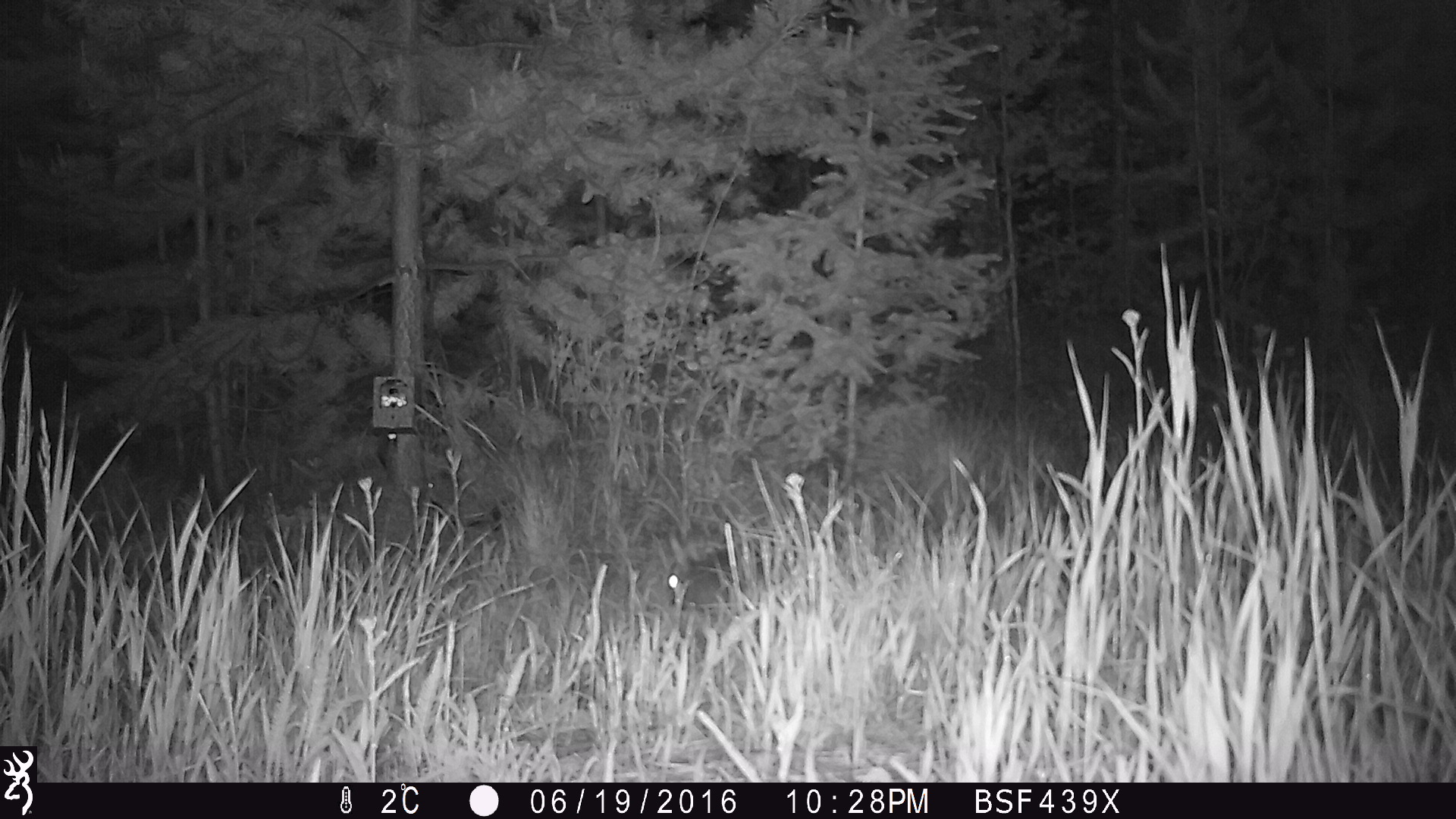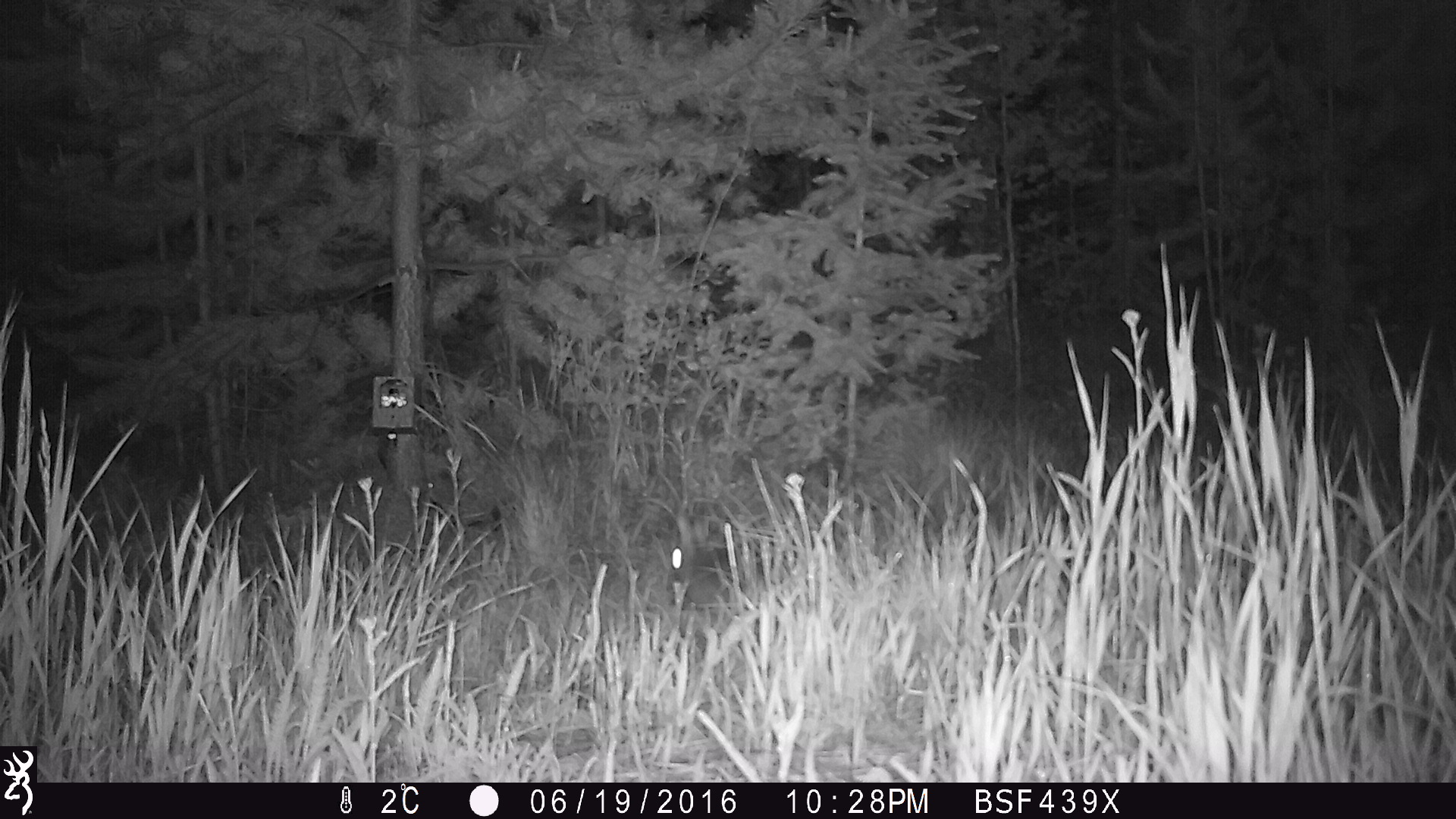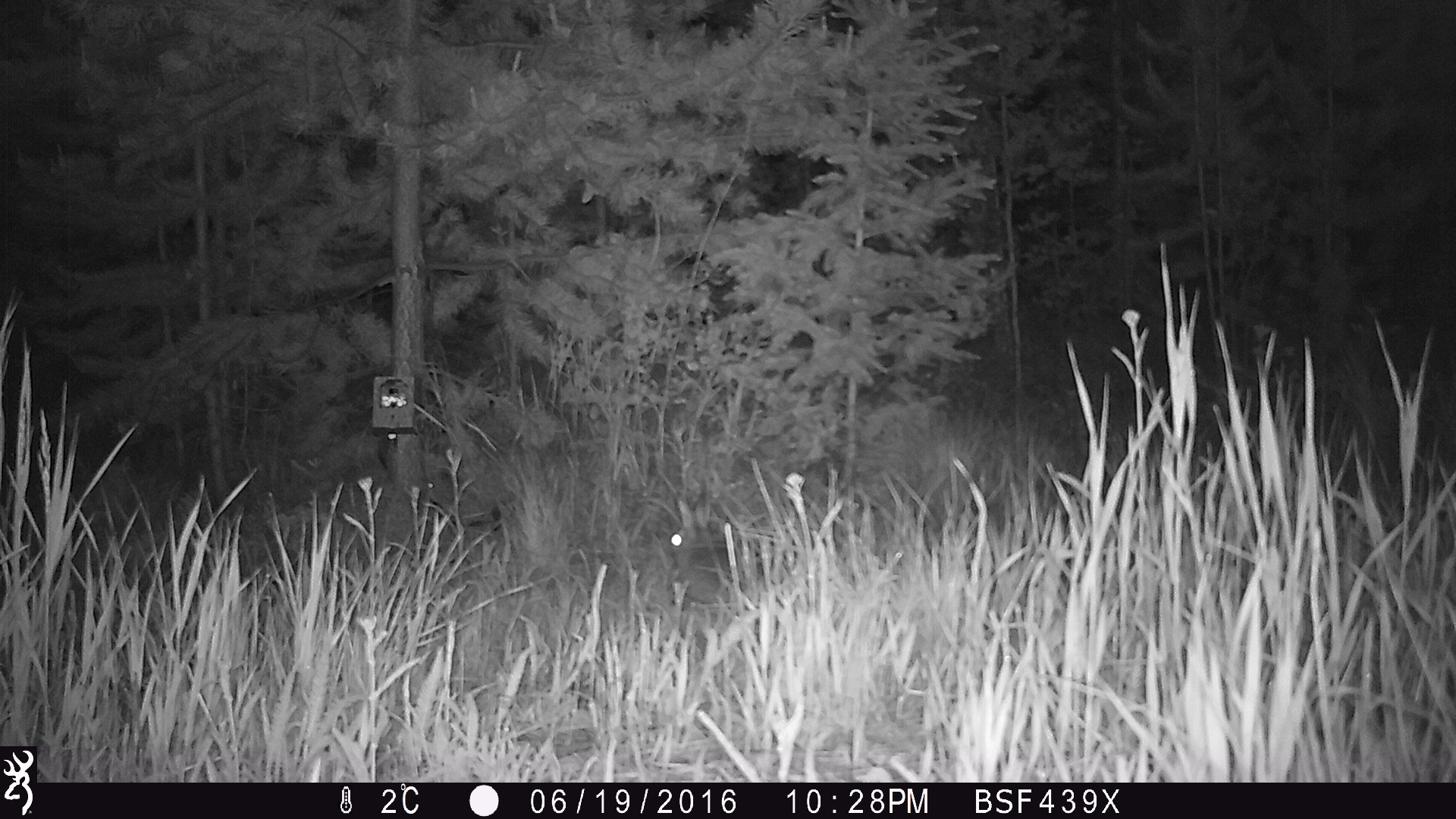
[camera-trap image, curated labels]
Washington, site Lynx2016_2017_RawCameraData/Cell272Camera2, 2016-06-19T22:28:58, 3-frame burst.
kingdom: Animalia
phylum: Chordata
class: Mammalia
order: Lagomorpha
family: Leporidae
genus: Lepus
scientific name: Lepus americanus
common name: snowshoe hare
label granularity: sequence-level